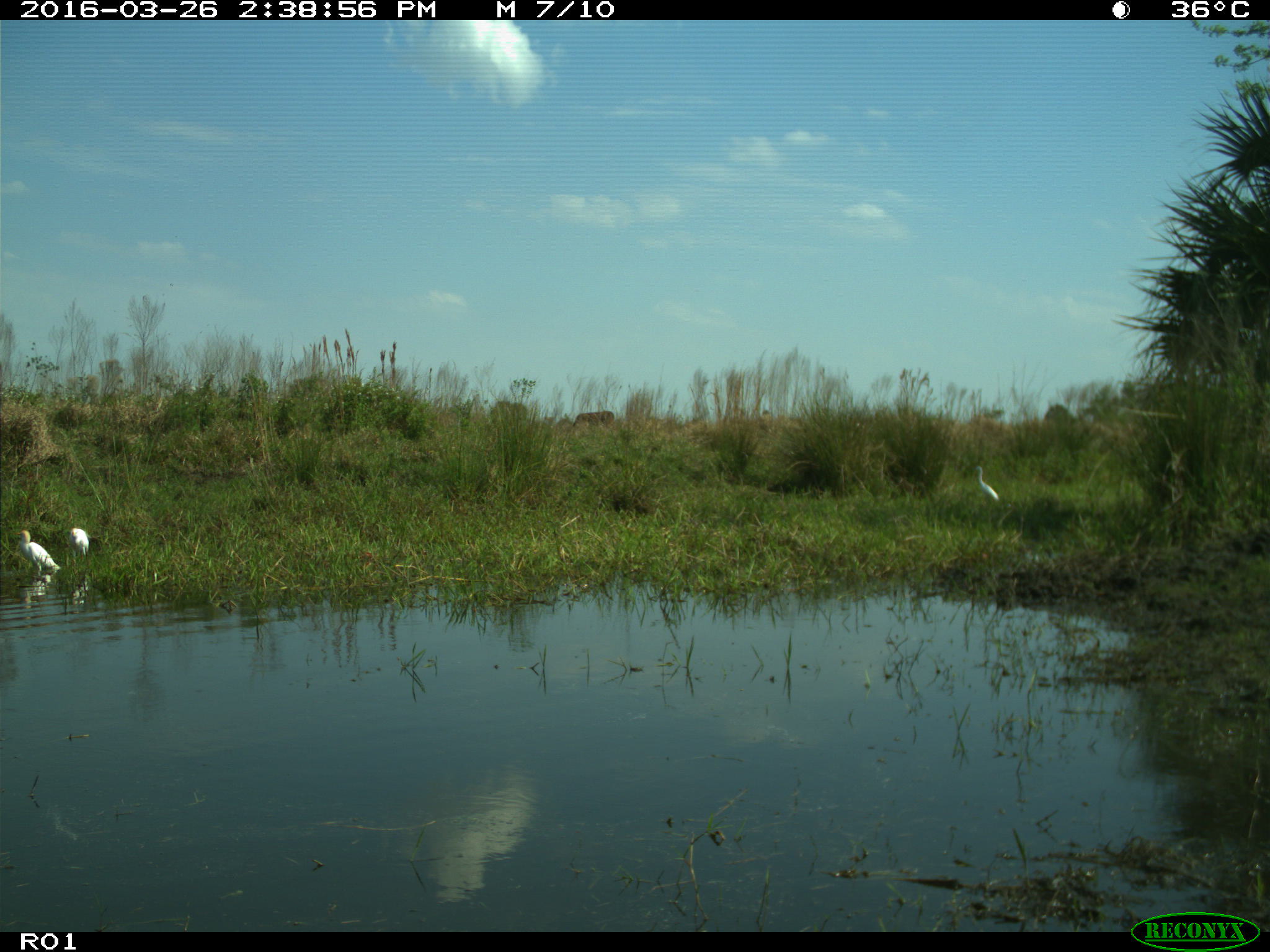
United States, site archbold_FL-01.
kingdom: Animalia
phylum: Chordata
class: Mammalia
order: Artiodactyla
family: Bovidae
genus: Bos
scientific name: Bos taurus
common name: domestic cow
Bos taurus (domestic cow).